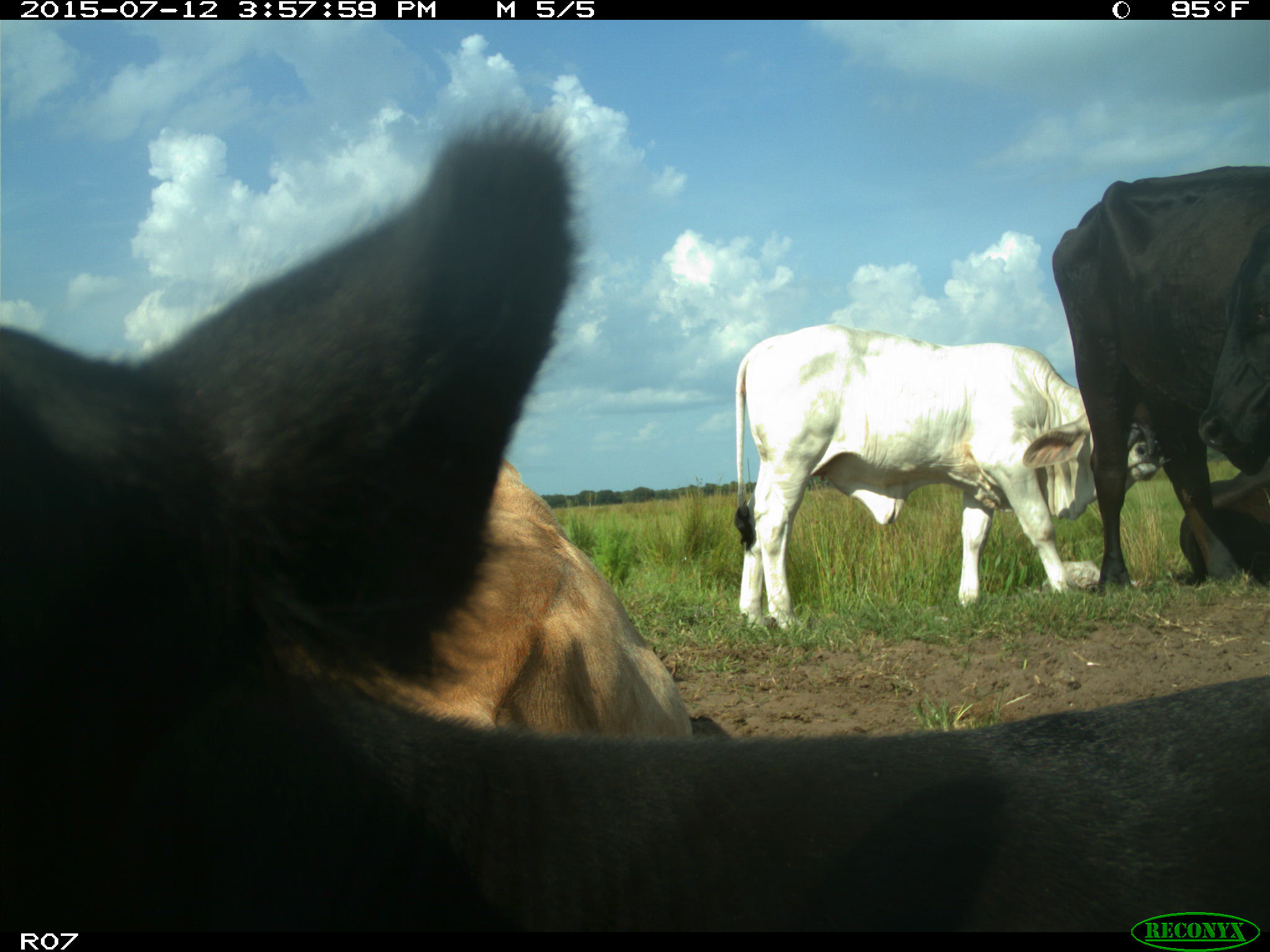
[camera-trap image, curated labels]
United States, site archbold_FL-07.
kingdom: Animalia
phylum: Chordata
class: Mammalia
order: Artiodactyla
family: Bovidae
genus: Bos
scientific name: Bos taurus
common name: domestic cow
Bos taurus (domestic cow).